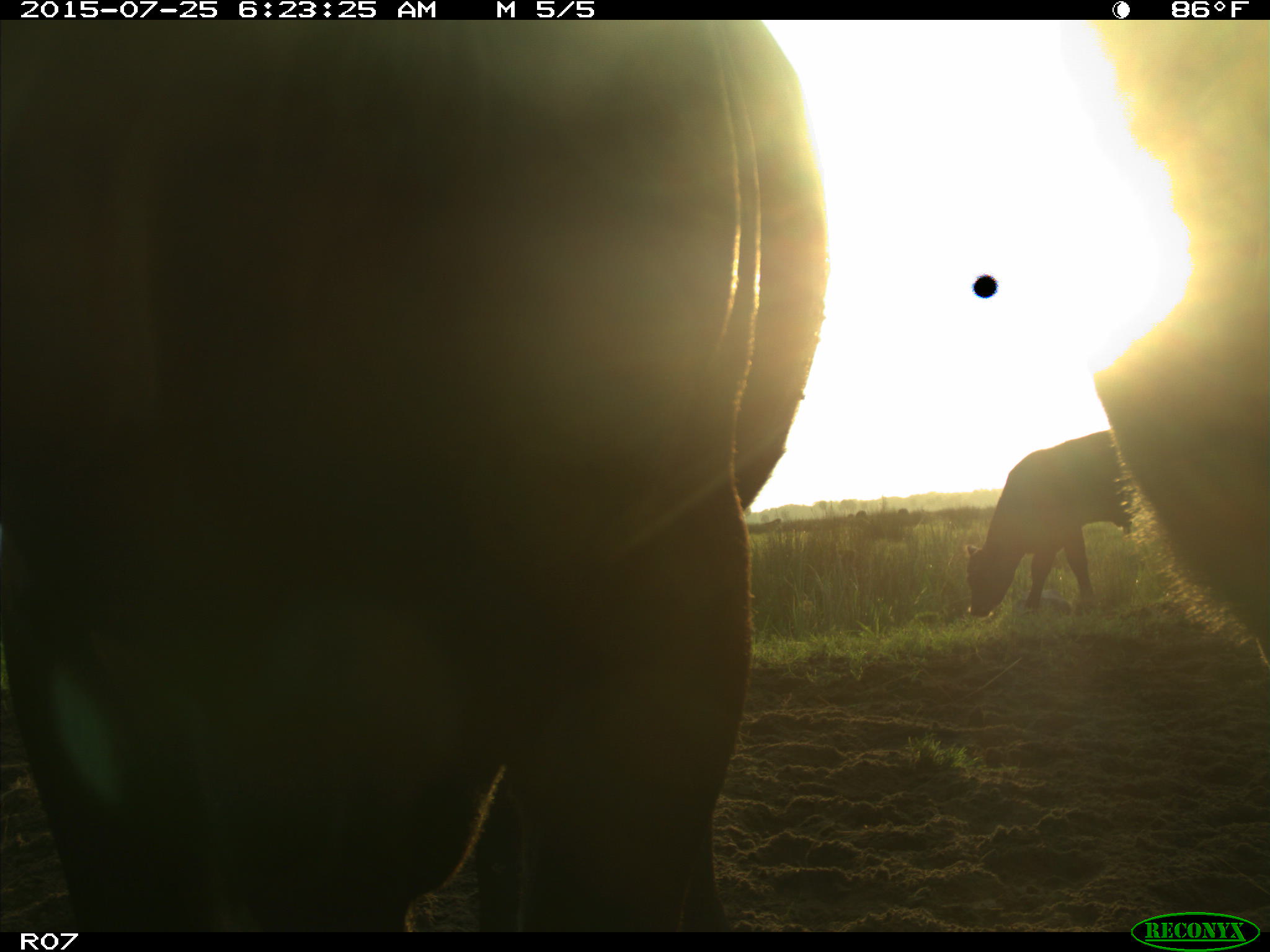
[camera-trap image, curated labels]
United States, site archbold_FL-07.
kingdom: Animalia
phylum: Chordata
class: Mammalia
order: Artiodactyla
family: Bovidae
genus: Bos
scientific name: Bos taurus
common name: domestic cow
Bos taurus (domestic cow).